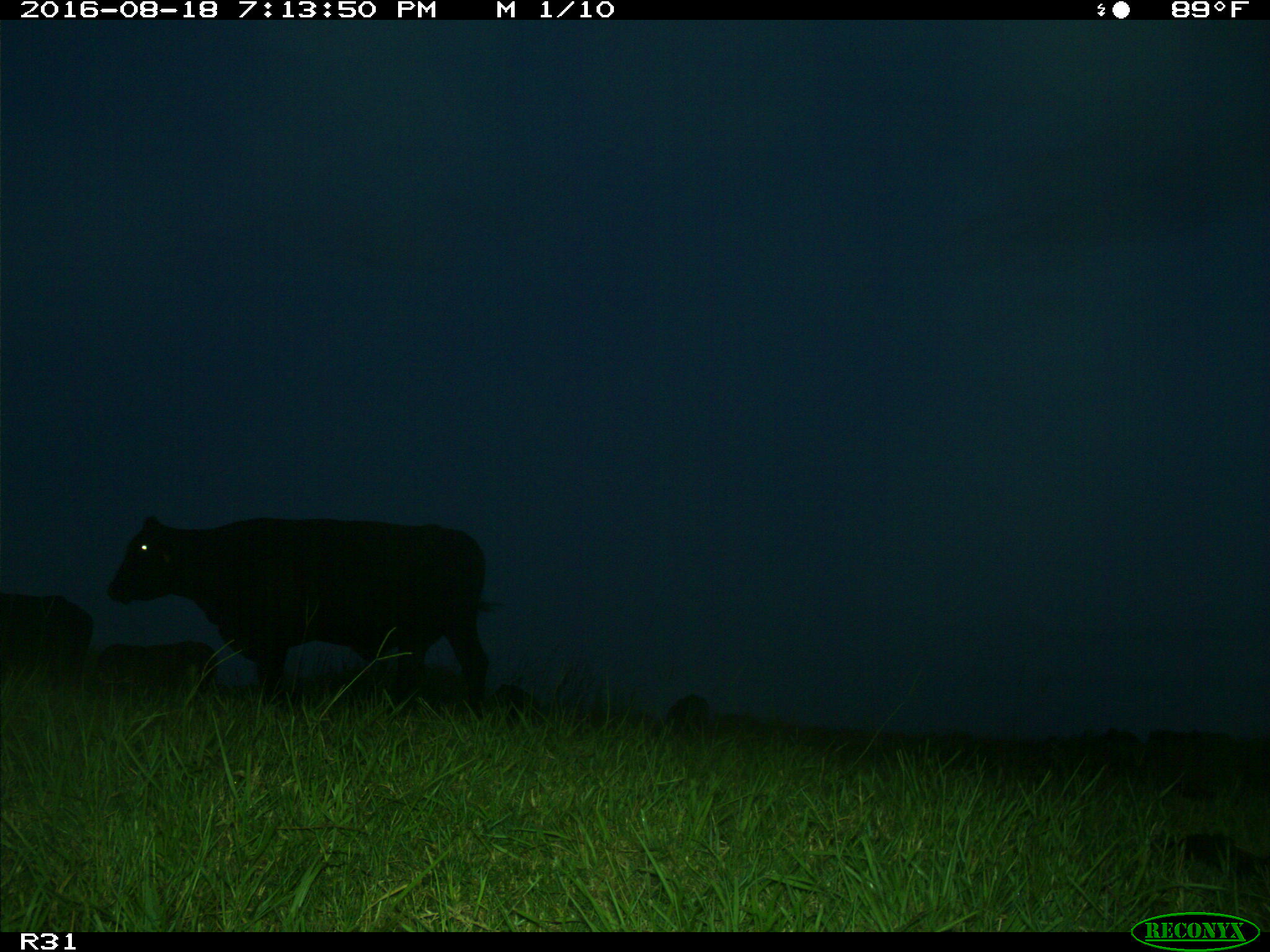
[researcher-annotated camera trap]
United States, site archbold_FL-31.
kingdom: Animalia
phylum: Chordata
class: Mammalia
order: Artiodactyla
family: Bovidae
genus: Bos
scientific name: Bos taurus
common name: domestic cow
Bos taurus (domestic cow).